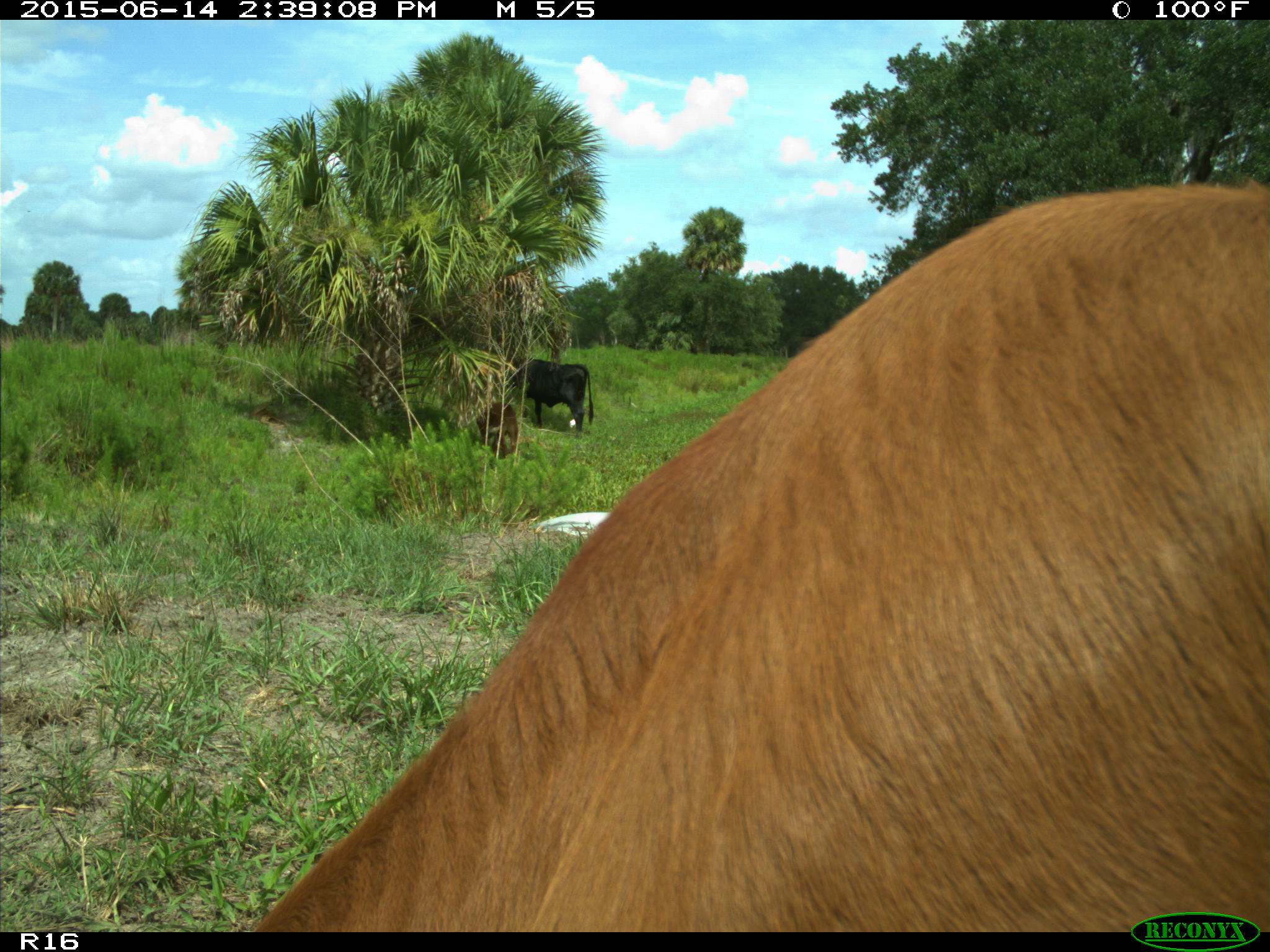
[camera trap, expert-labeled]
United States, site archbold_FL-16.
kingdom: Animalia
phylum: Chordata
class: Mammalia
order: Artiodactyla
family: Bovidae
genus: Bos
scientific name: Bos taurus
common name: domestic cow